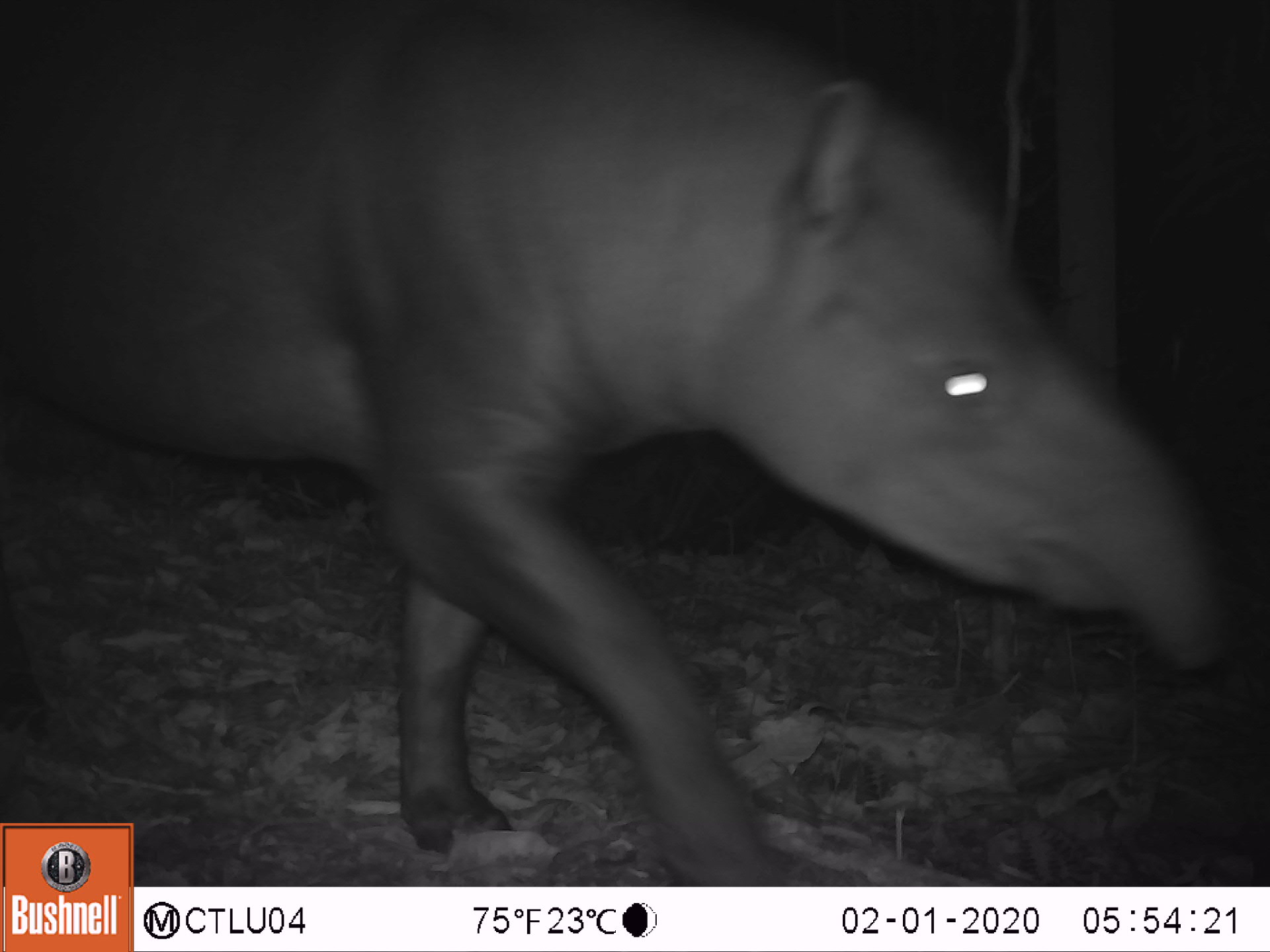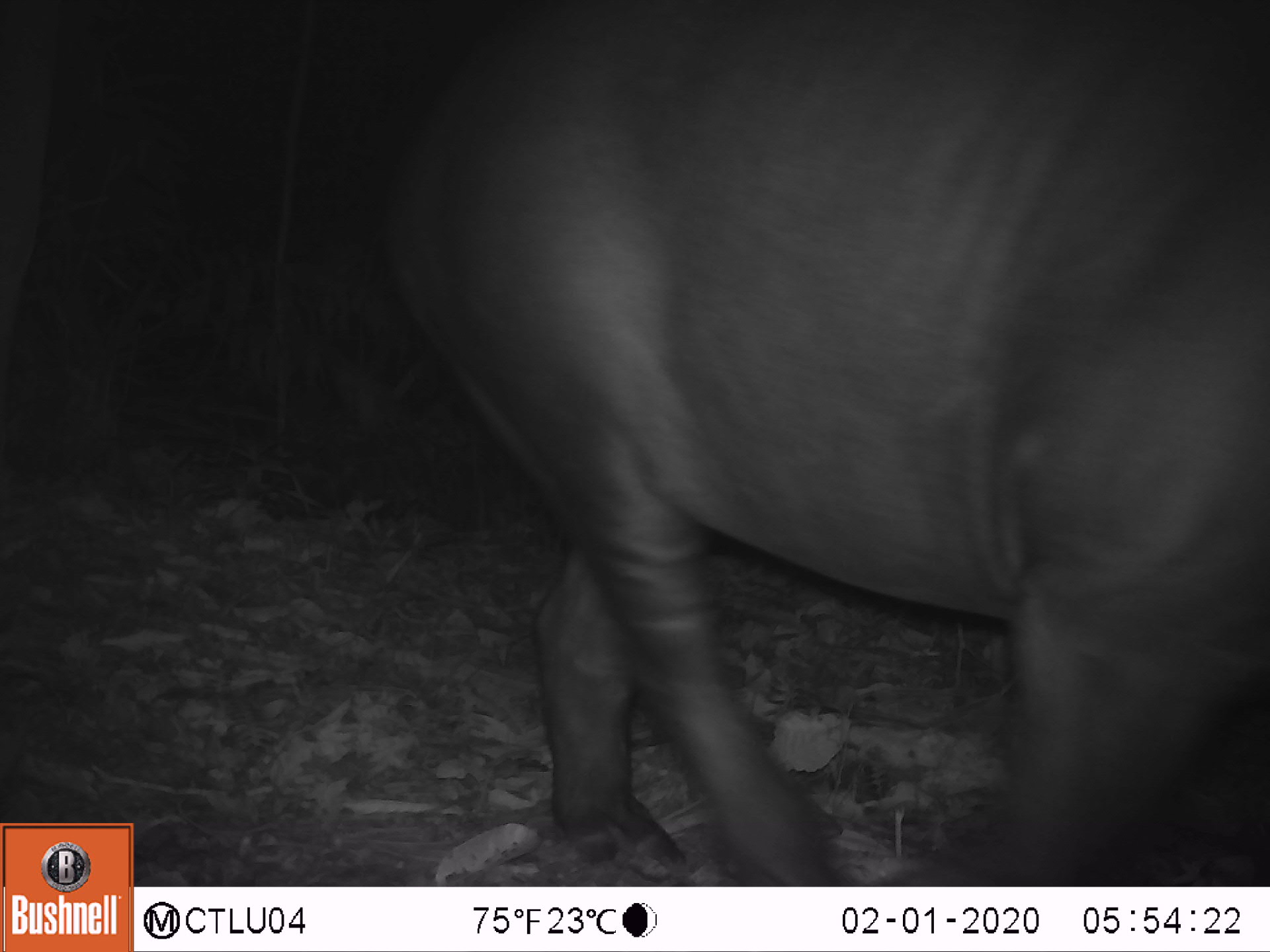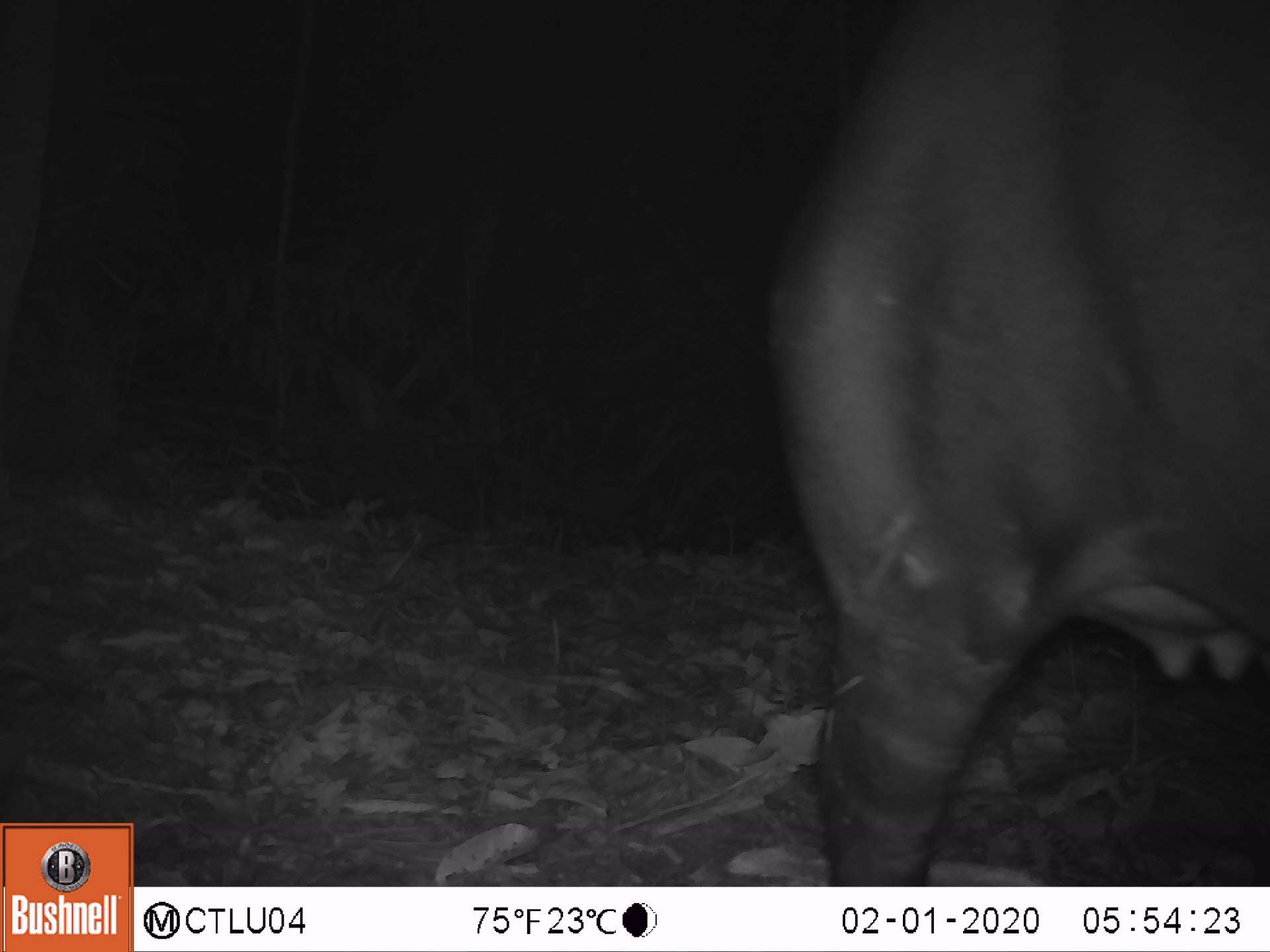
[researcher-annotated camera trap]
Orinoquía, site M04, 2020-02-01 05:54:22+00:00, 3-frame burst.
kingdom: Animalia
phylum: Chordata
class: Mammalia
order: Perissodactyla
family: Tapiridae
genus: Tapirus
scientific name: Tapirus terrestris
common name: lowland tapir